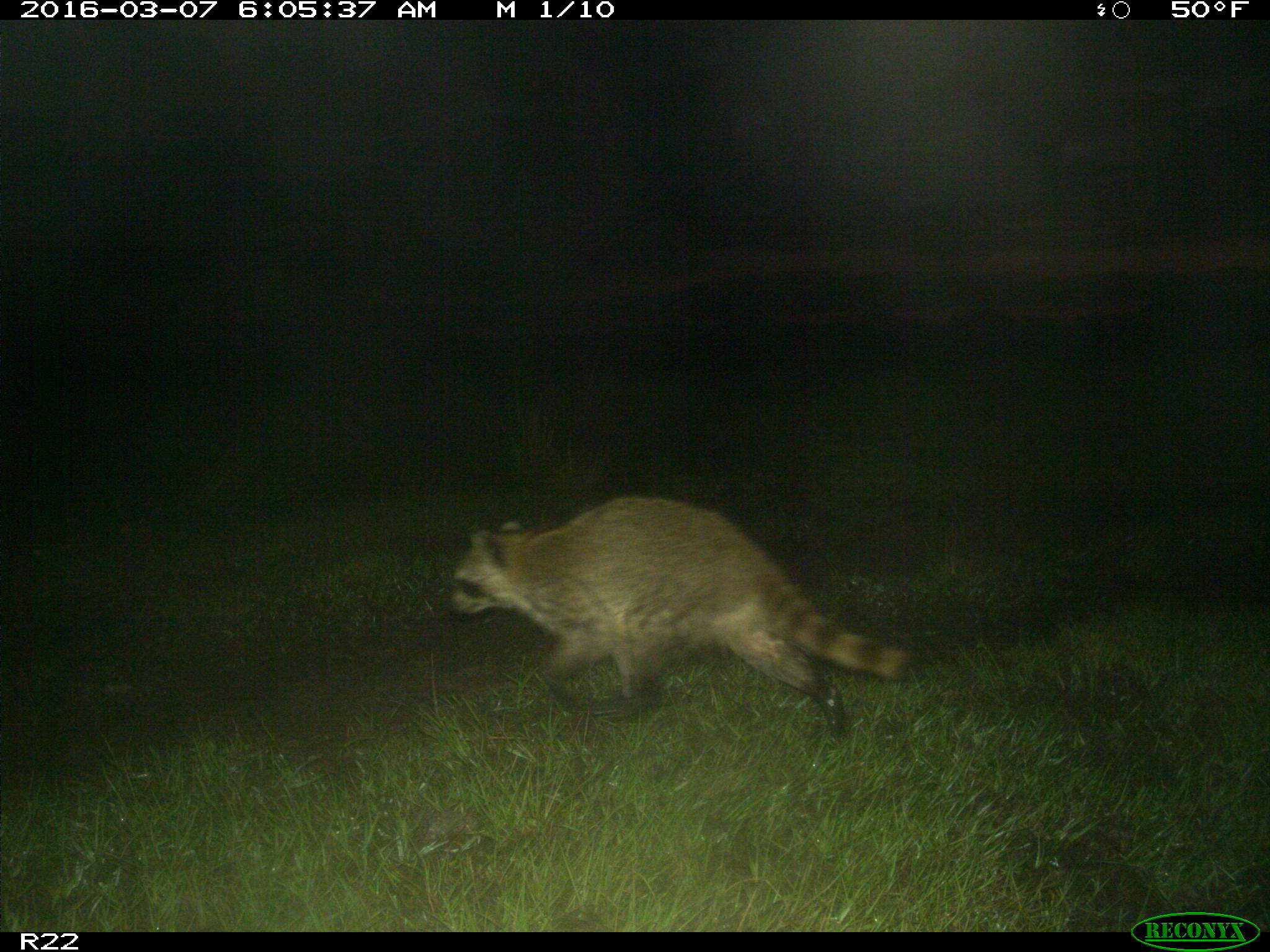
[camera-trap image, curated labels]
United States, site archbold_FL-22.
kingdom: Animalia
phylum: Chordata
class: Mammalia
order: Carnivora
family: Procyonidae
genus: Procyon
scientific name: Procyon lotor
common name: common raccoon